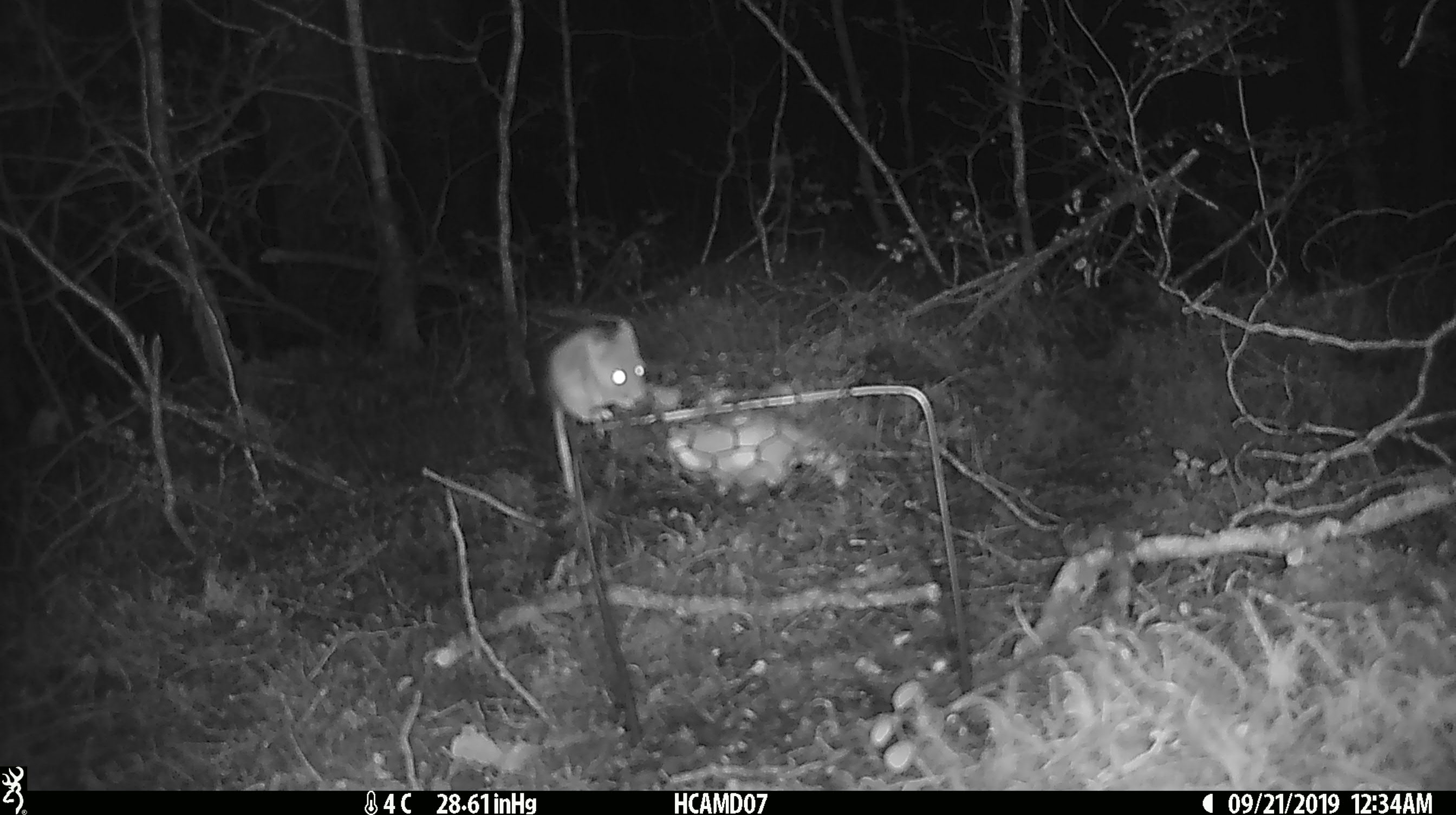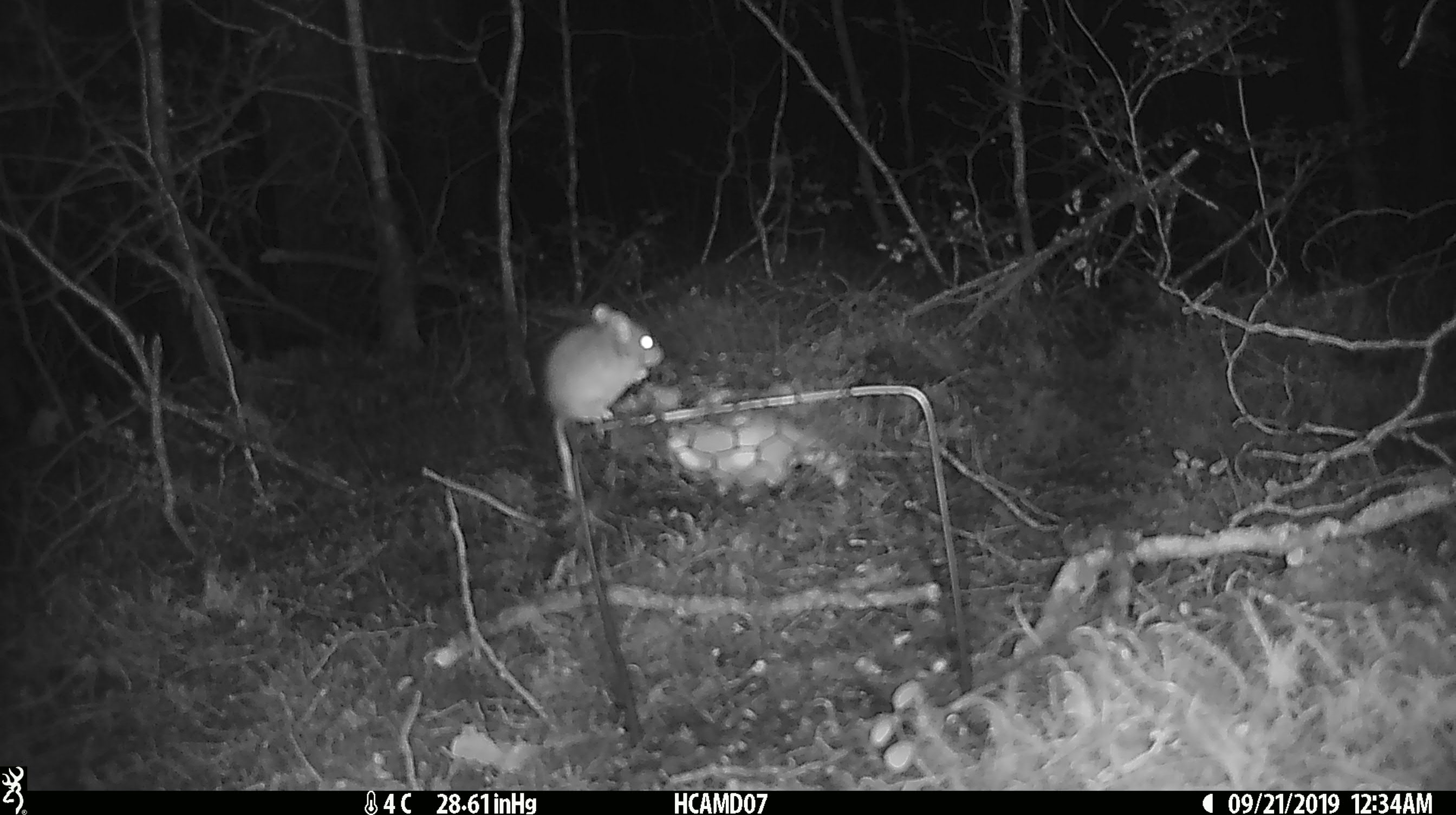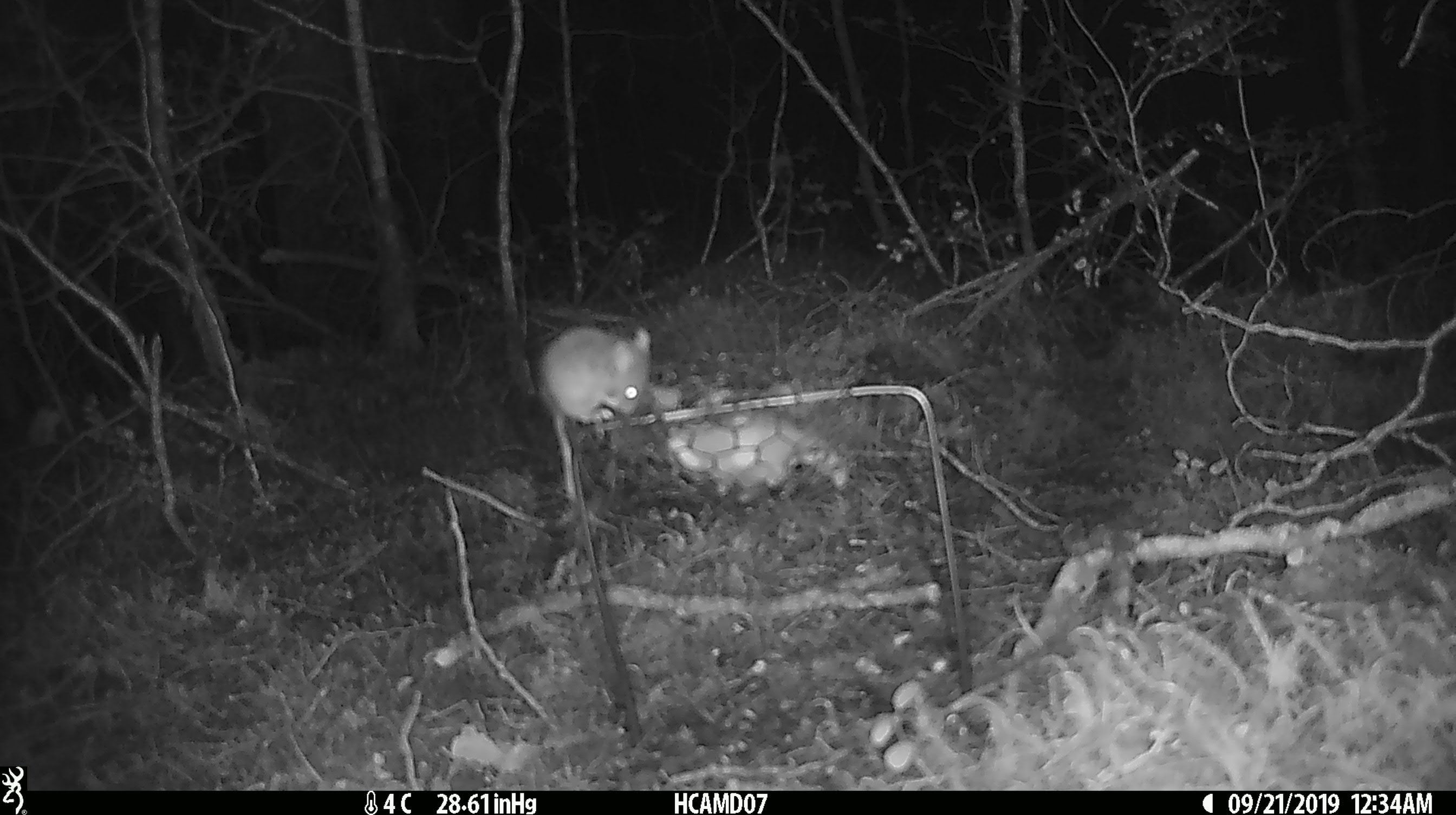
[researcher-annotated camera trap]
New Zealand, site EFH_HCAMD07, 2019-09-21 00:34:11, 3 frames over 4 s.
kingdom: Animalia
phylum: Chordata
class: Mammalia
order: Rodentia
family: Muridae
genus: Mus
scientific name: Mus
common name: mouse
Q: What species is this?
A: Mouse (Mus).